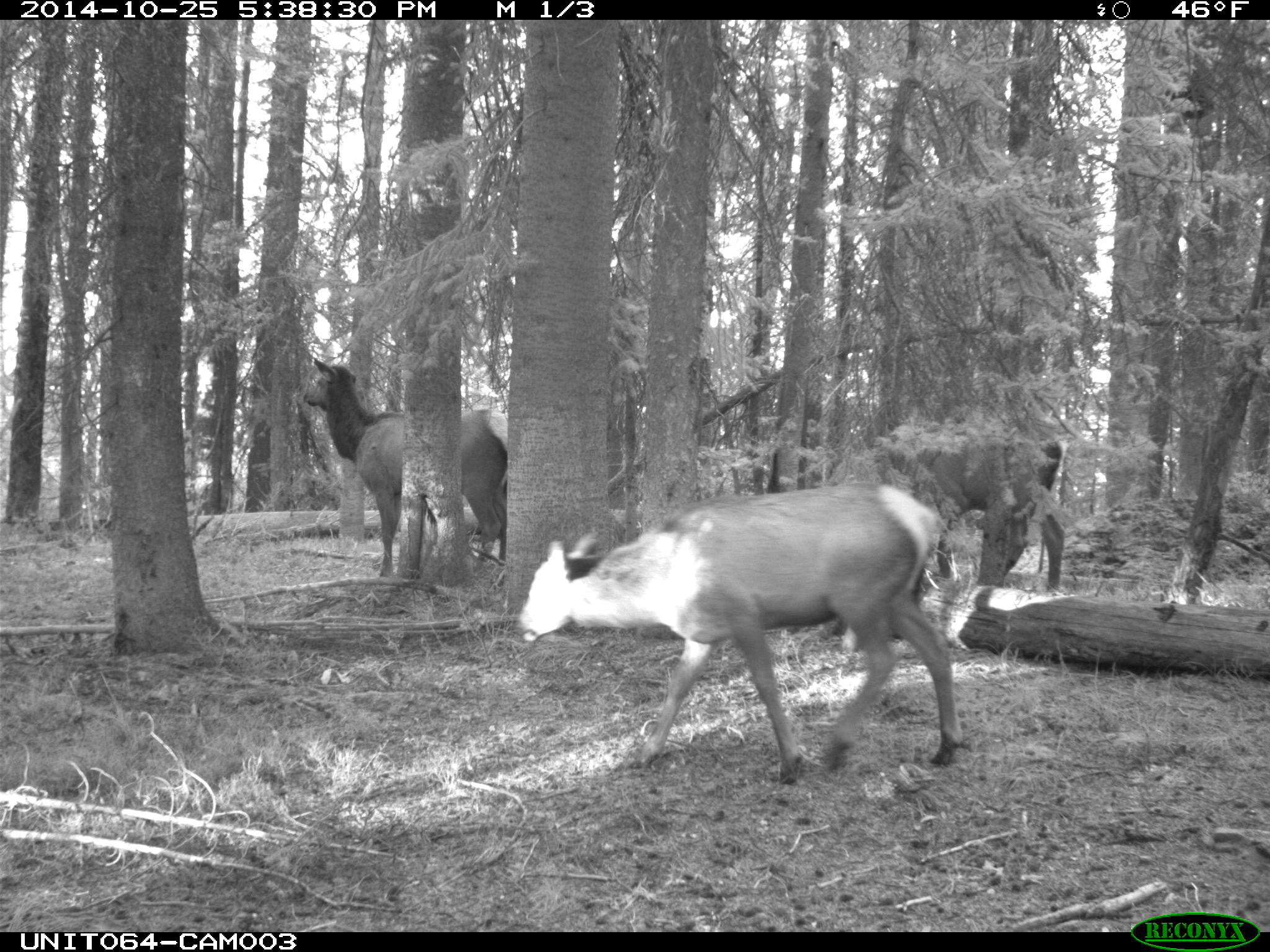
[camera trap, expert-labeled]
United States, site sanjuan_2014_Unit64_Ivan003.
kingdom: Animalia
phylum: Chordata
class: Mammalia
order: Artiodactyla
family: Cervidae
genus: Cervus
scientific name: Cervus elaphus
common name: red deer